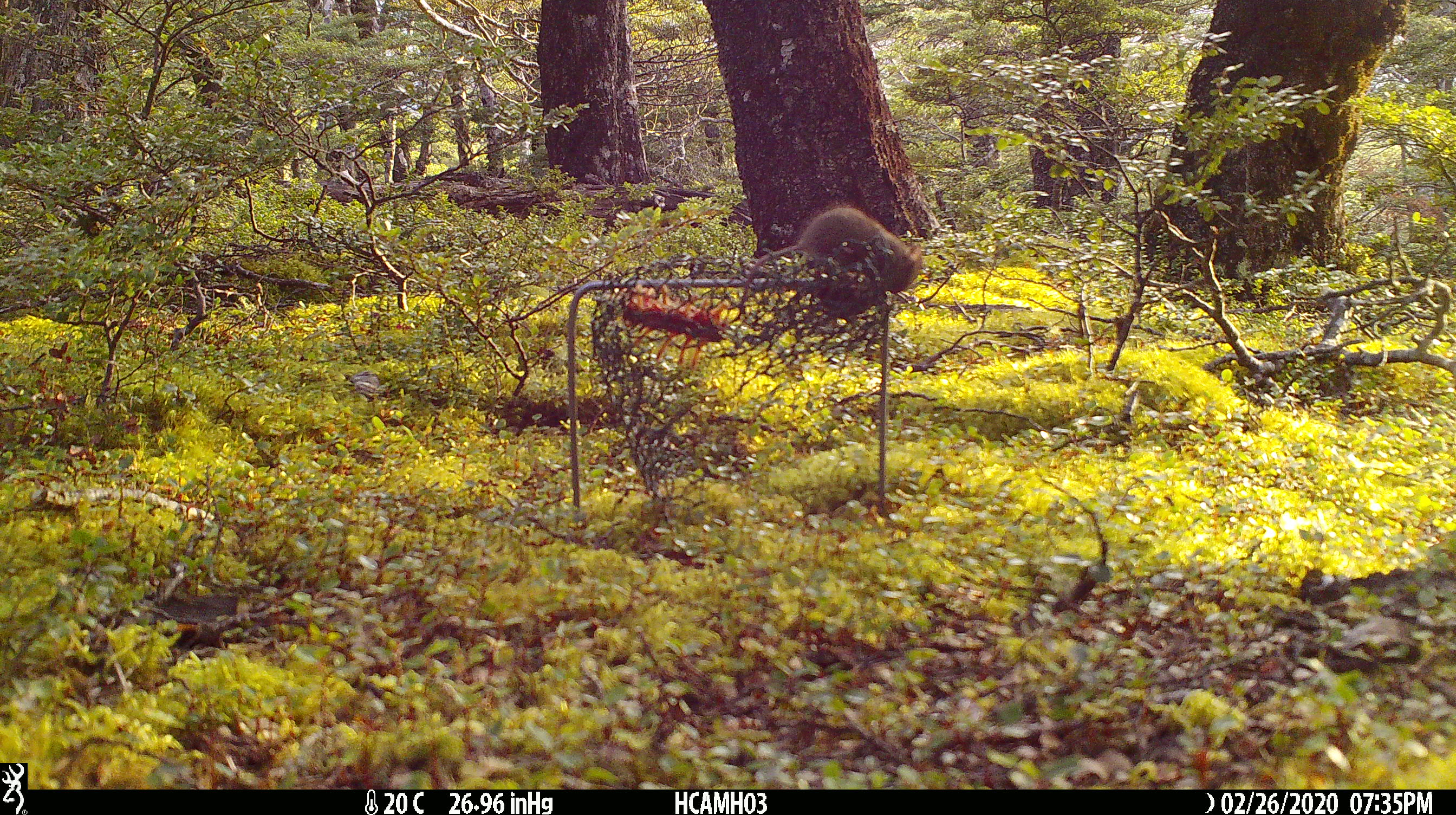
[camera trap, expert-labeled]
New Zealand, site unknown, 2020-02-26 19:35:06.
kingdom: Animalia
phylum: Chordata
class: Mammalia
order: Rodentia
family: Muridae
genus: Mus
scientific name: Mus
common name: mouse